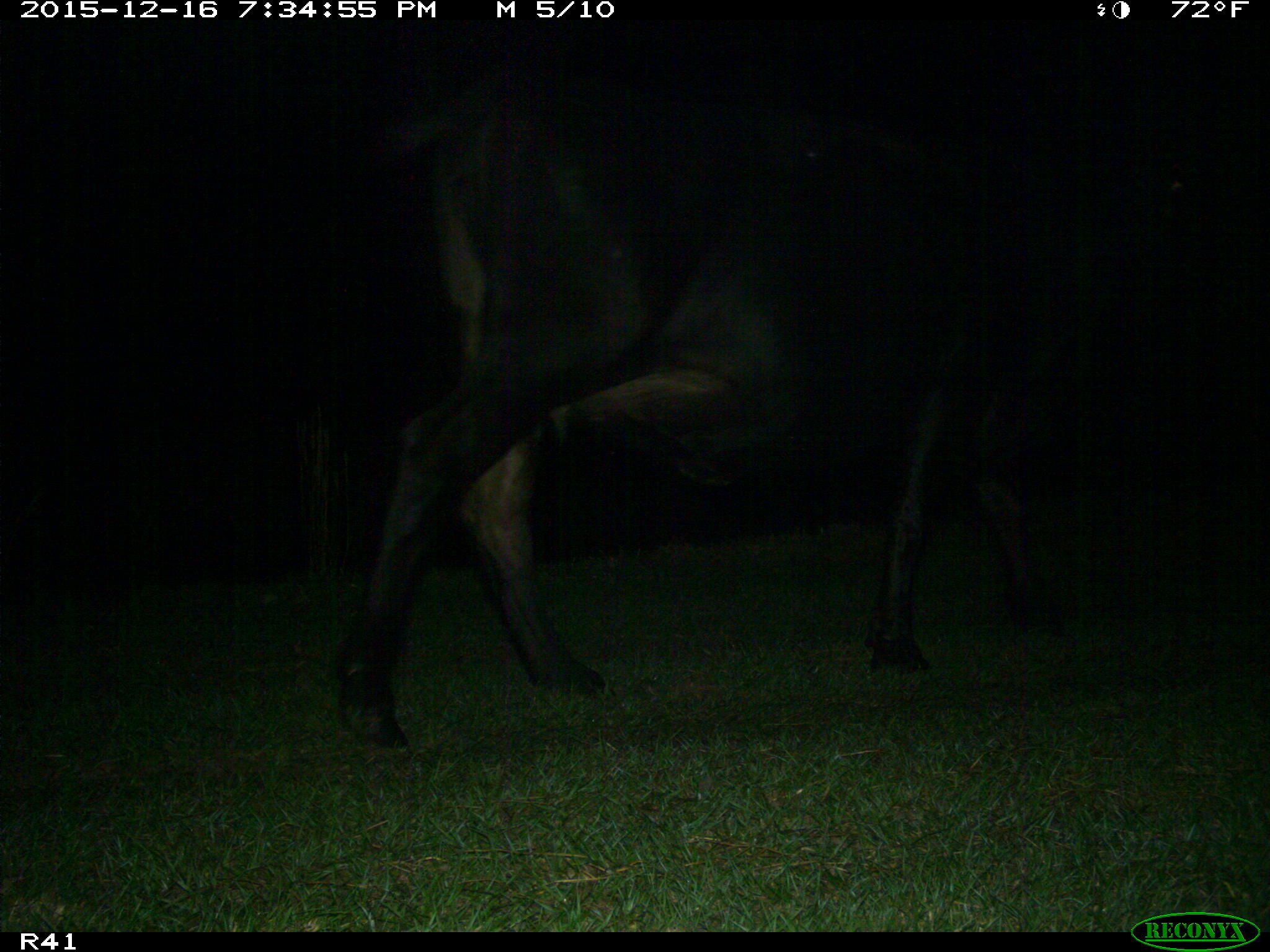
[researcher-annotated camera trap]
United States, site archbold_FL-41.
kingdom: Animalia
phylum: Chordata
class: Mammalia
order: Artiodactyla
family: Bovidae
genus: Bos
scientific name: Bos taurus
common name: domestic cow